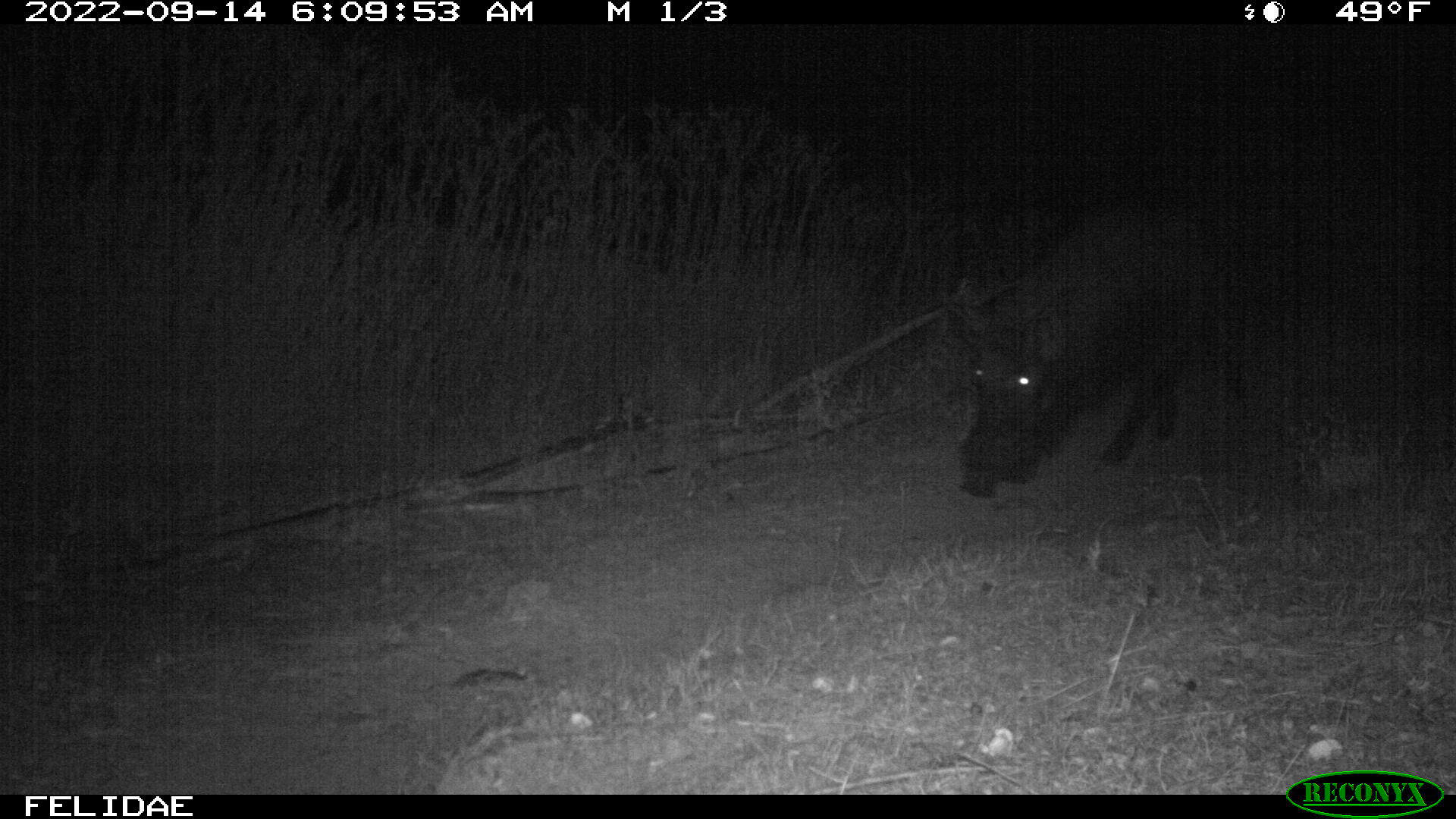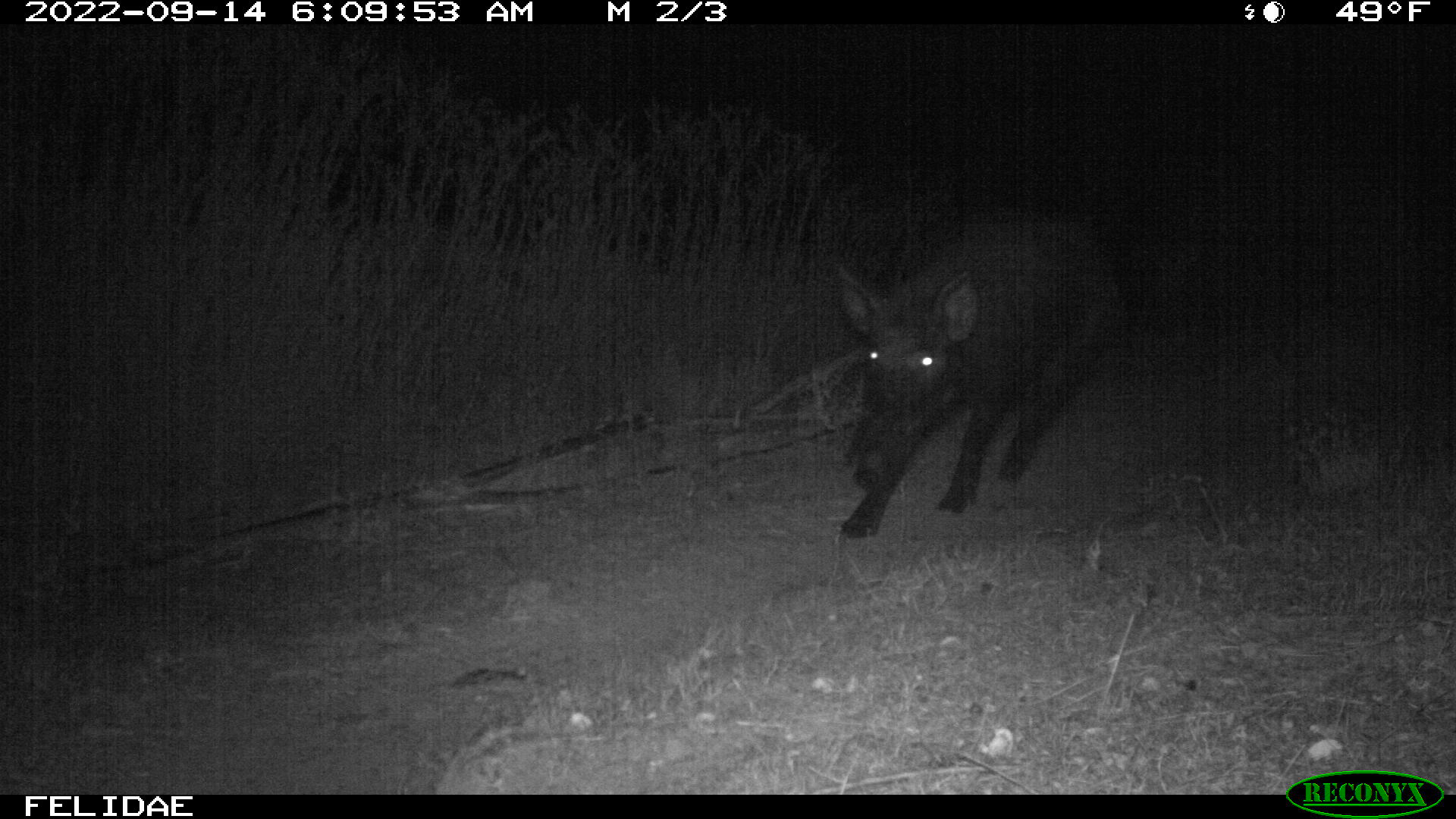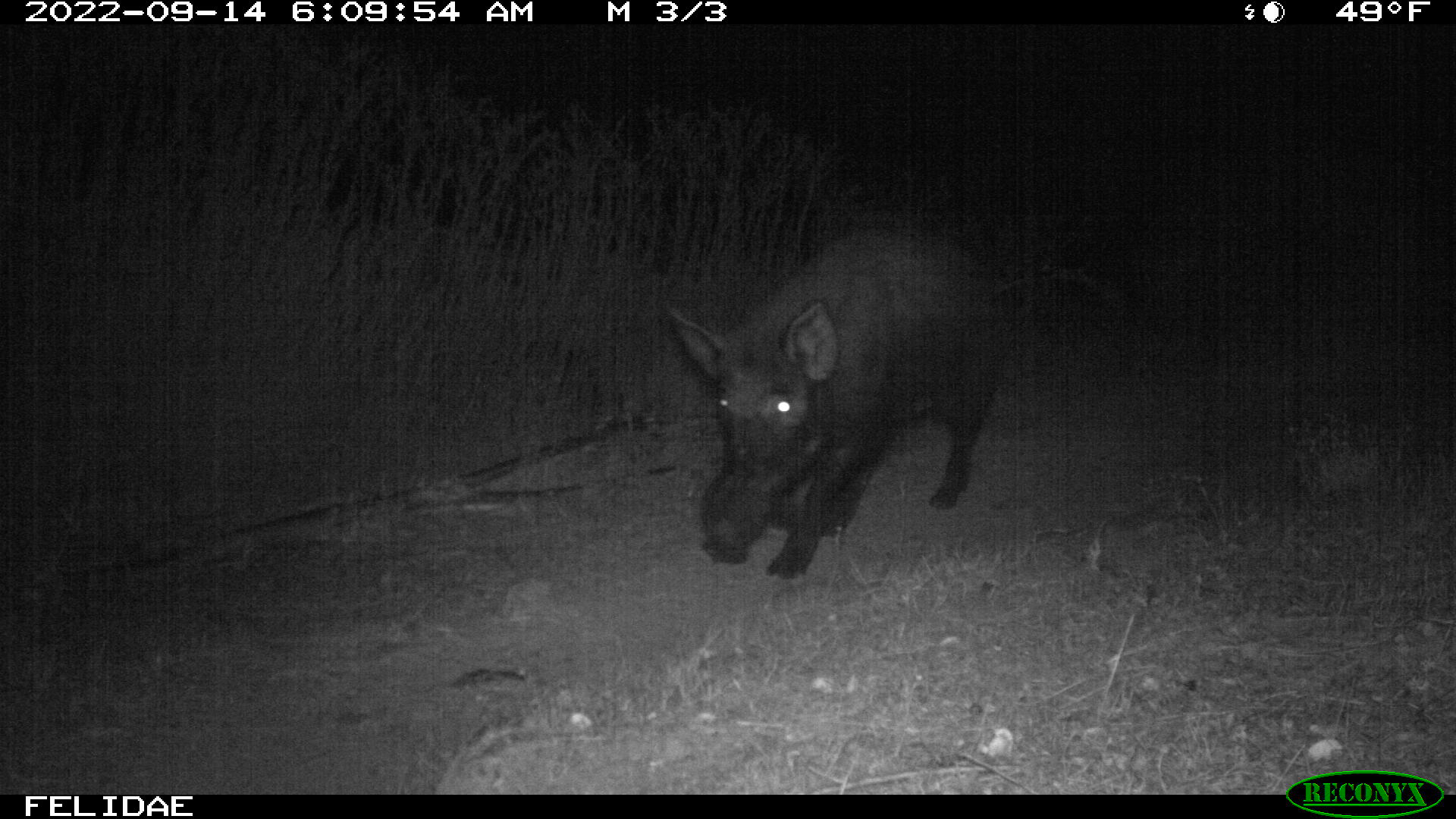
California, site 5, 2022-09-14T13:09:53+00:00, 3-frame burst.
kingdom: Animalia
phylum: Chordata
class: Mammalia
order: Artiodactyla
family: Suidae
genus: Sus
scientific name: Sus scrofa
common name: wild boar